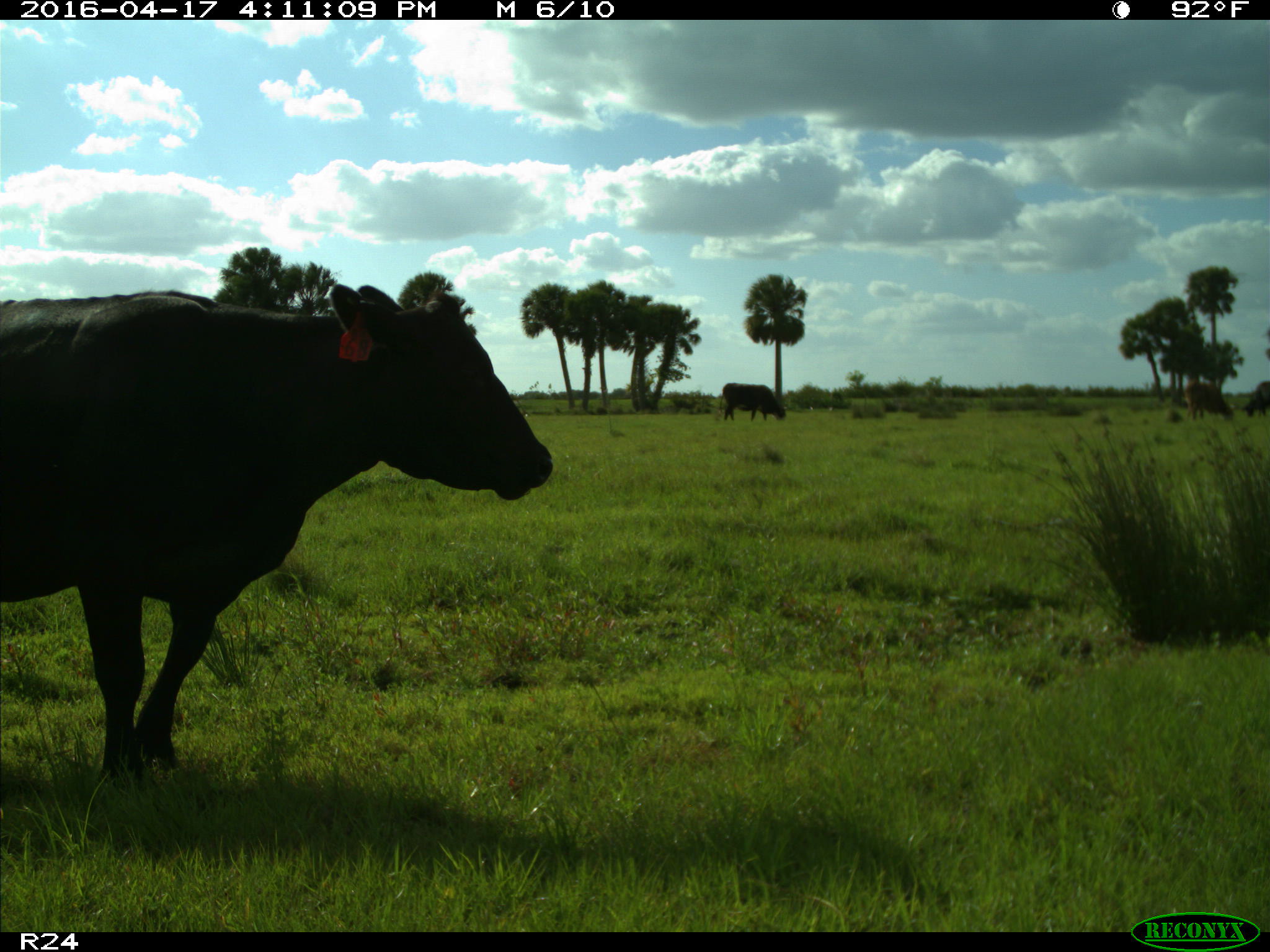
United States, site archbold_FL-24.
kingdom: Animalia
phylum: Chordata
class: Mammalia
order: Artiodactyla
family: Bovidae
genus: Bos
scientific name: Bos taurus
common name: domestic cow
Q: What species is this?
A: Bos taurus (domestic cow).